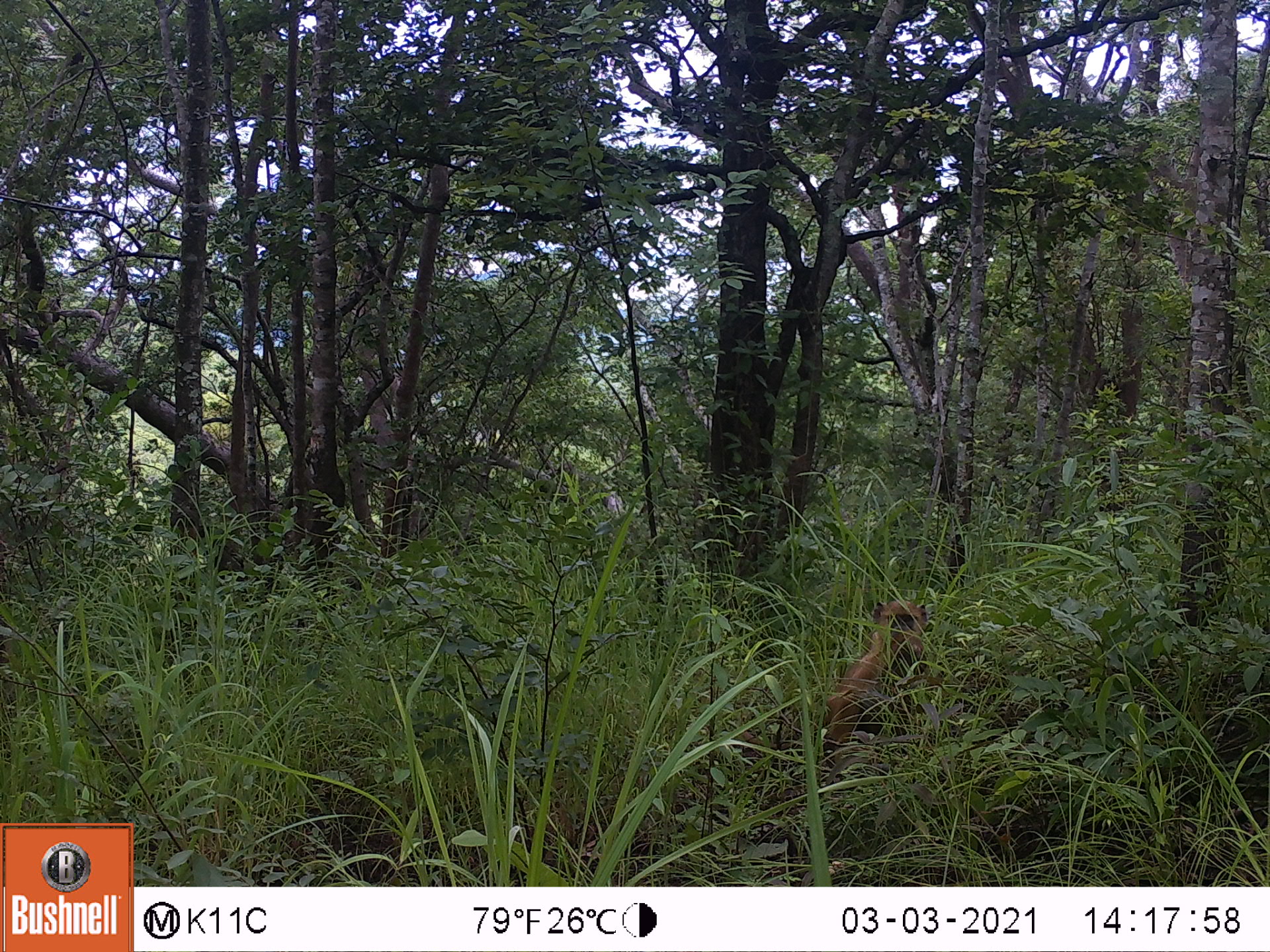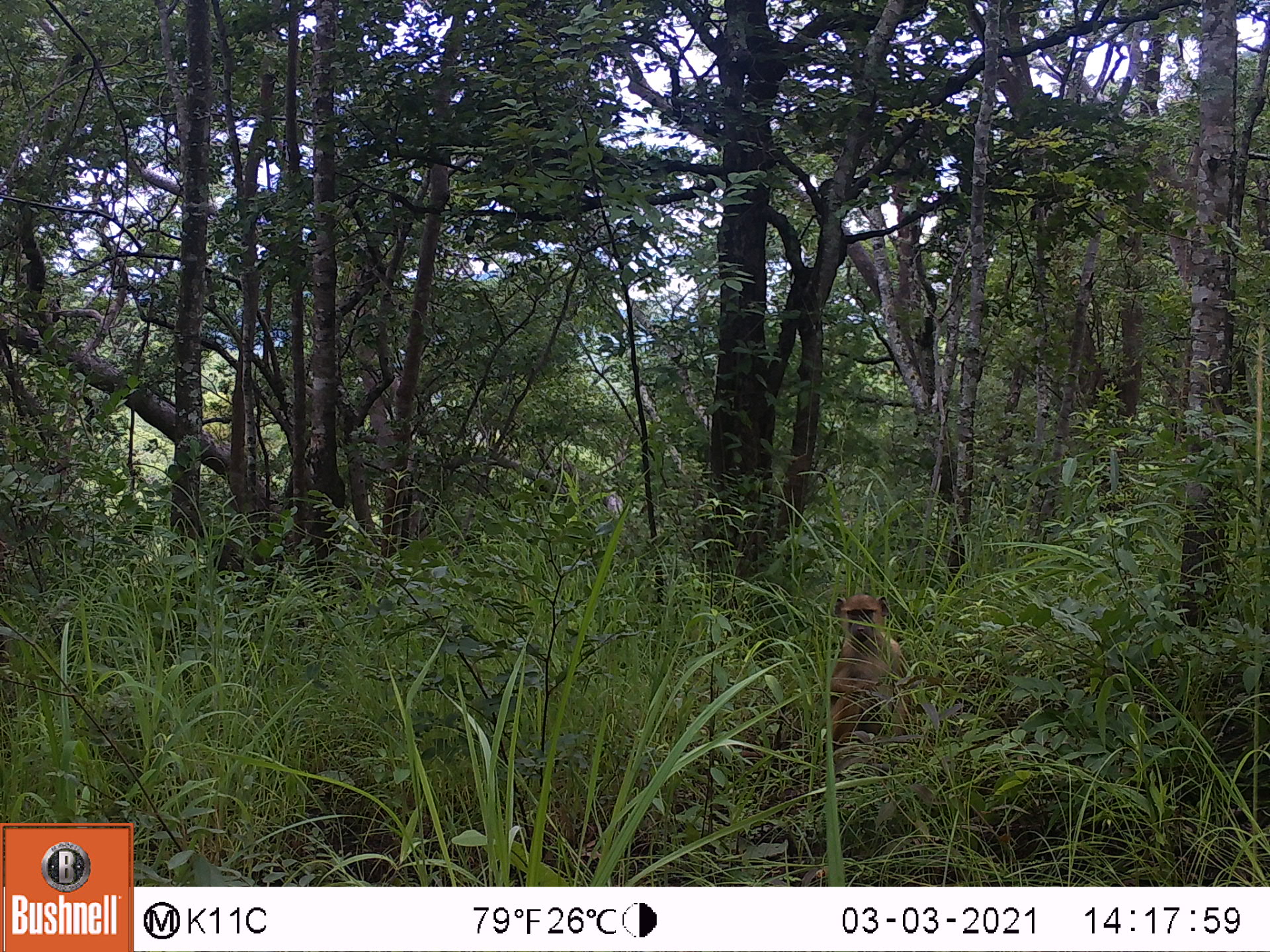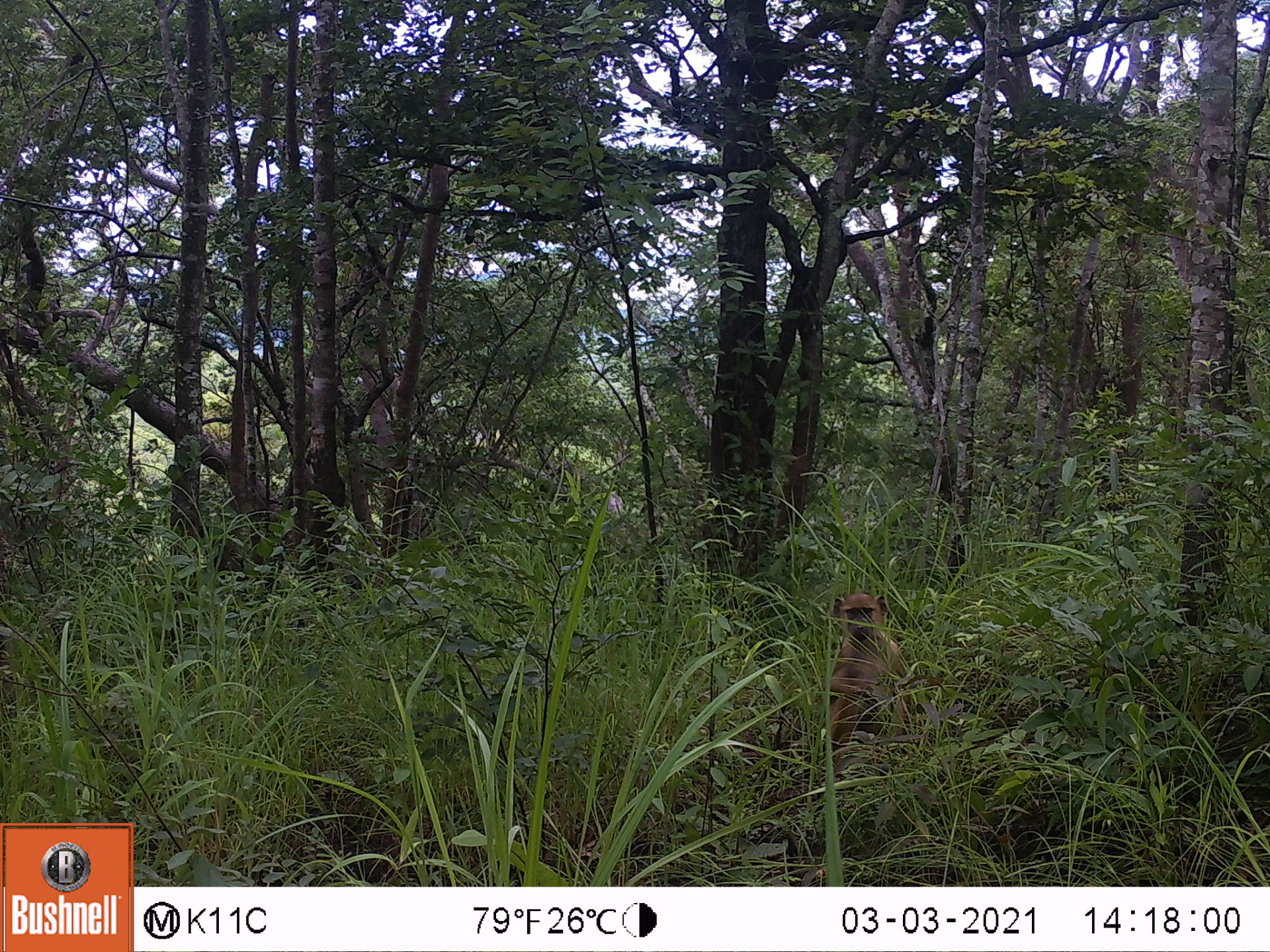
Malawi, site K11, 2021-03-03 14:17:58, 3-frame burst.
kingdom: Animalia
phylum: Chordata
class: Mammalia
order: Primates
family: Cercopithecidae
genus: Papio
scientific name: Papio cynocephalus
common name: yellow baboon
Yellow baboon (Papio cynocephalus), count 1.